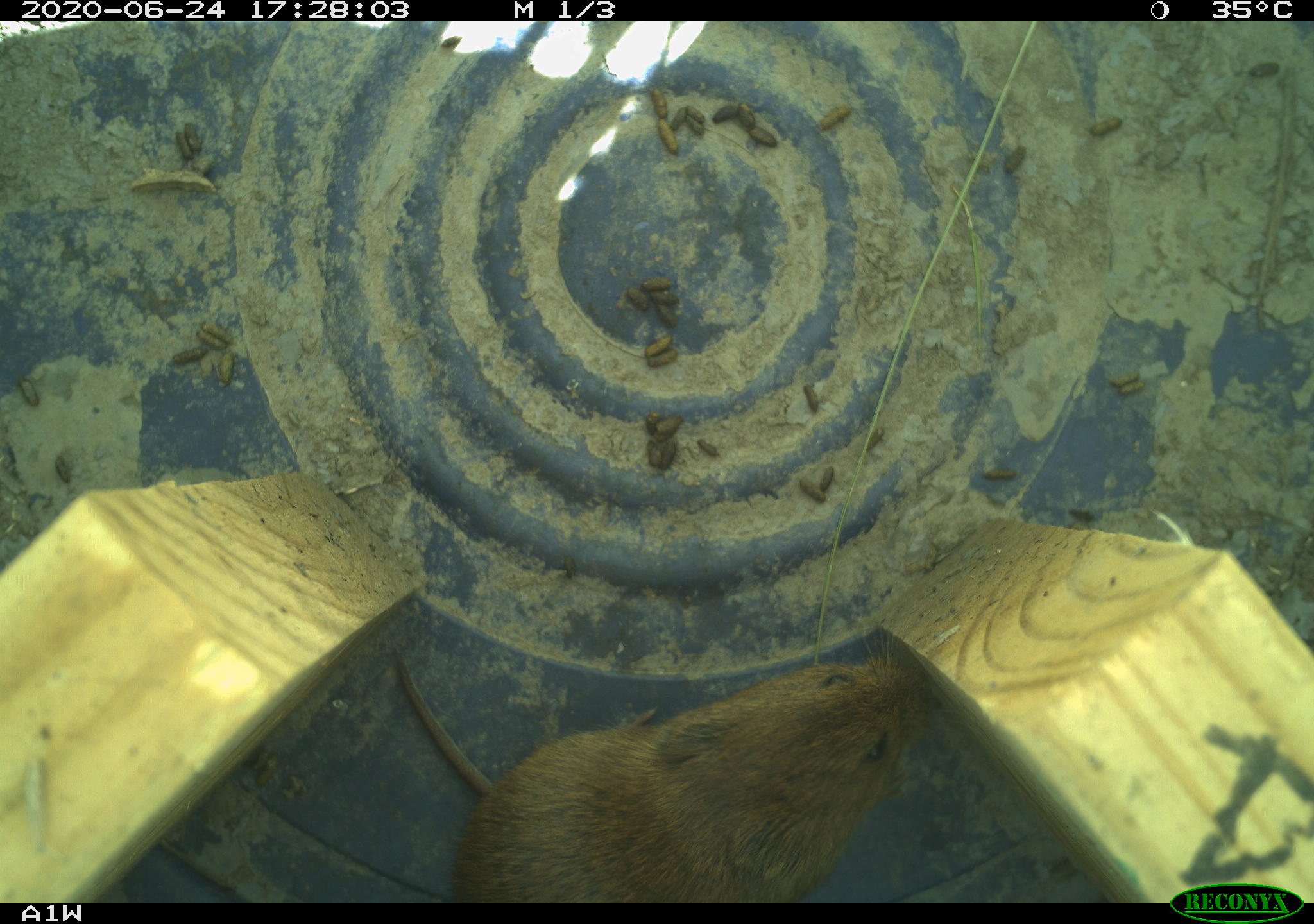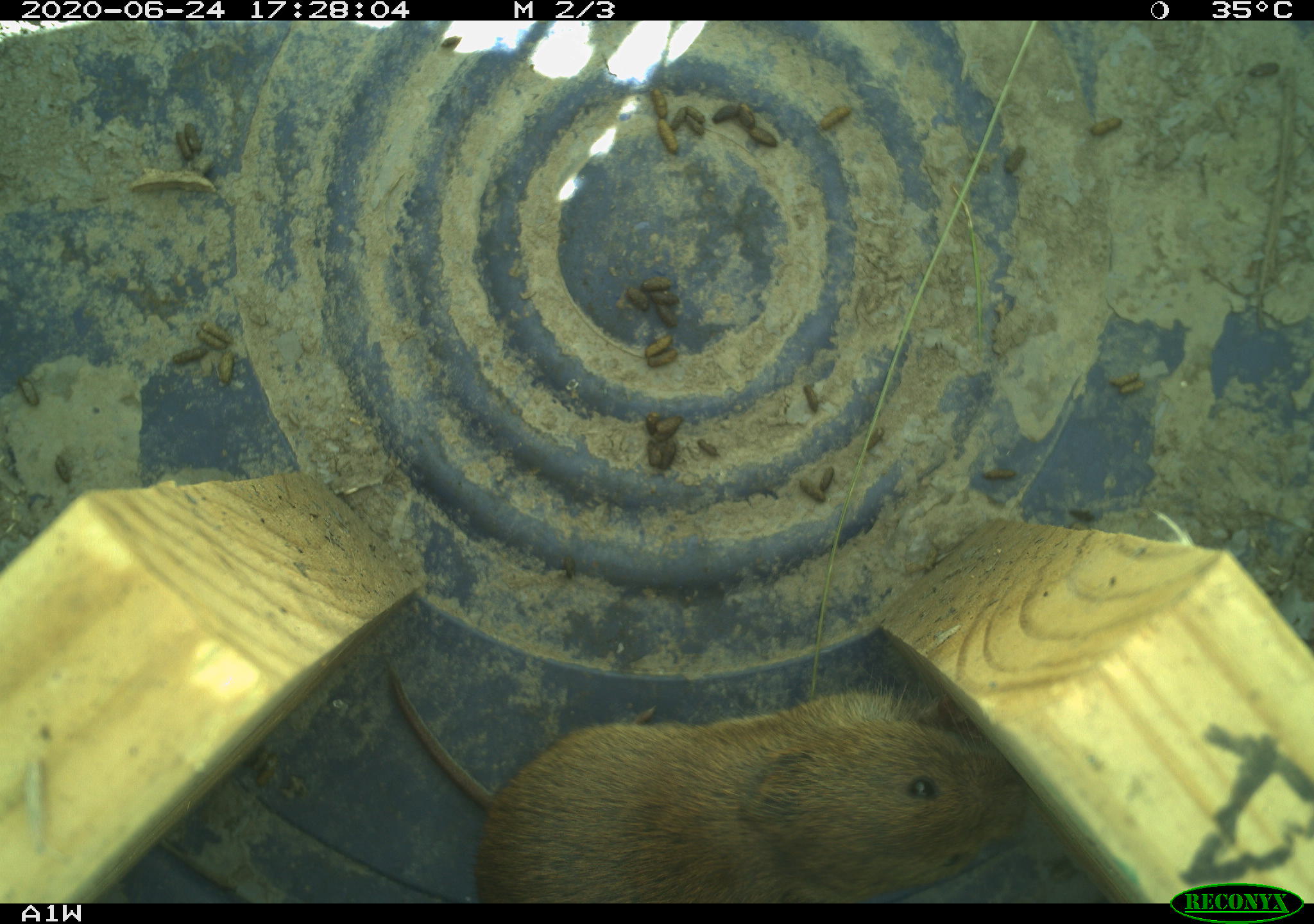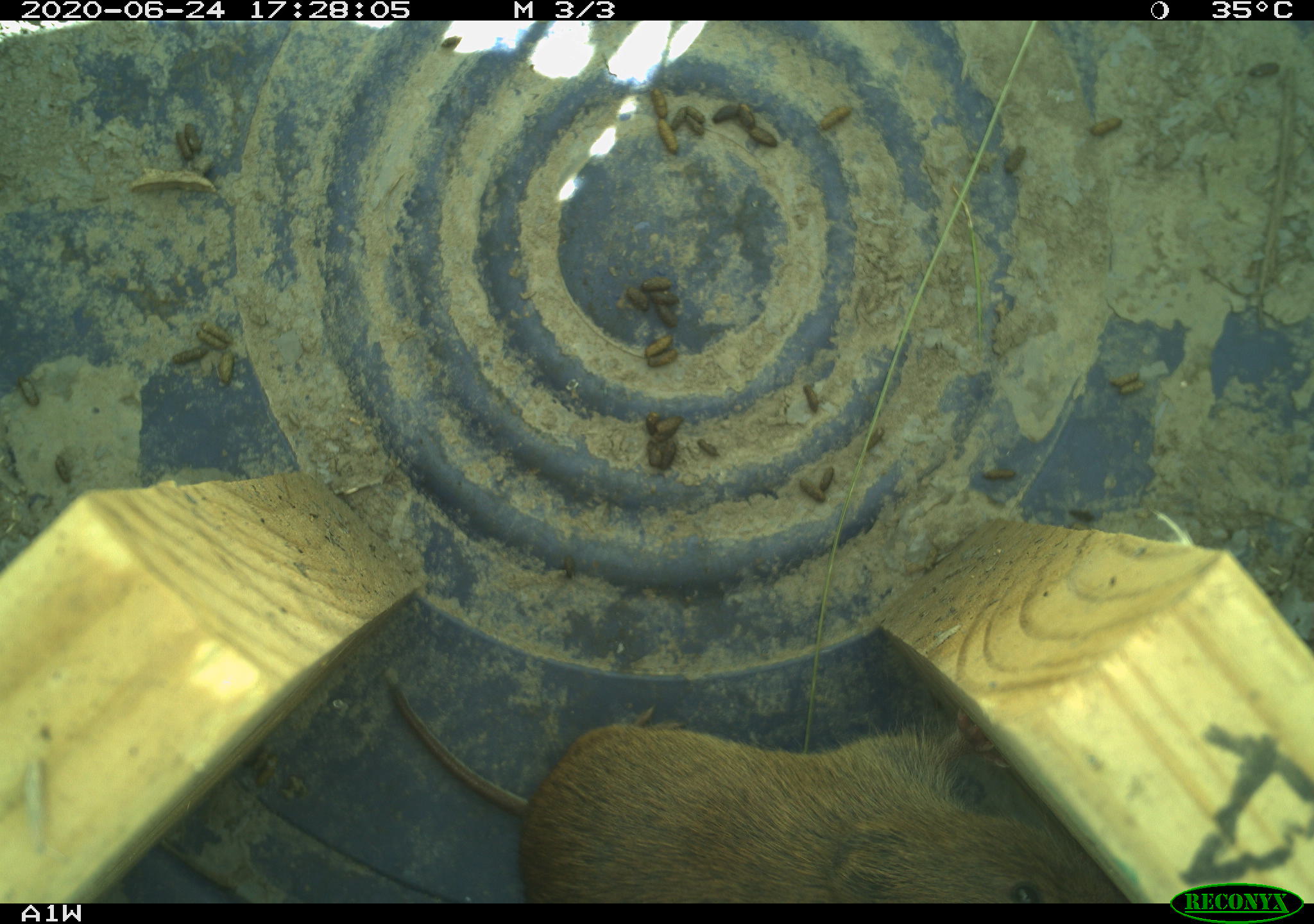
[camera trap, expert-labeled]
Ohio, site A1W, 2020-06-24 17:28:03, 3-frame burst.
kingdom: Animalia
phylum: Chordata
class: Mammalia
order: Rodentia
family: Cricetidae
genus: Microtus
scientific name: Microtus pennsylvanicus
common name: meadow vole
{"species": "meadow vole (Microtus pennsylvanicus)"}